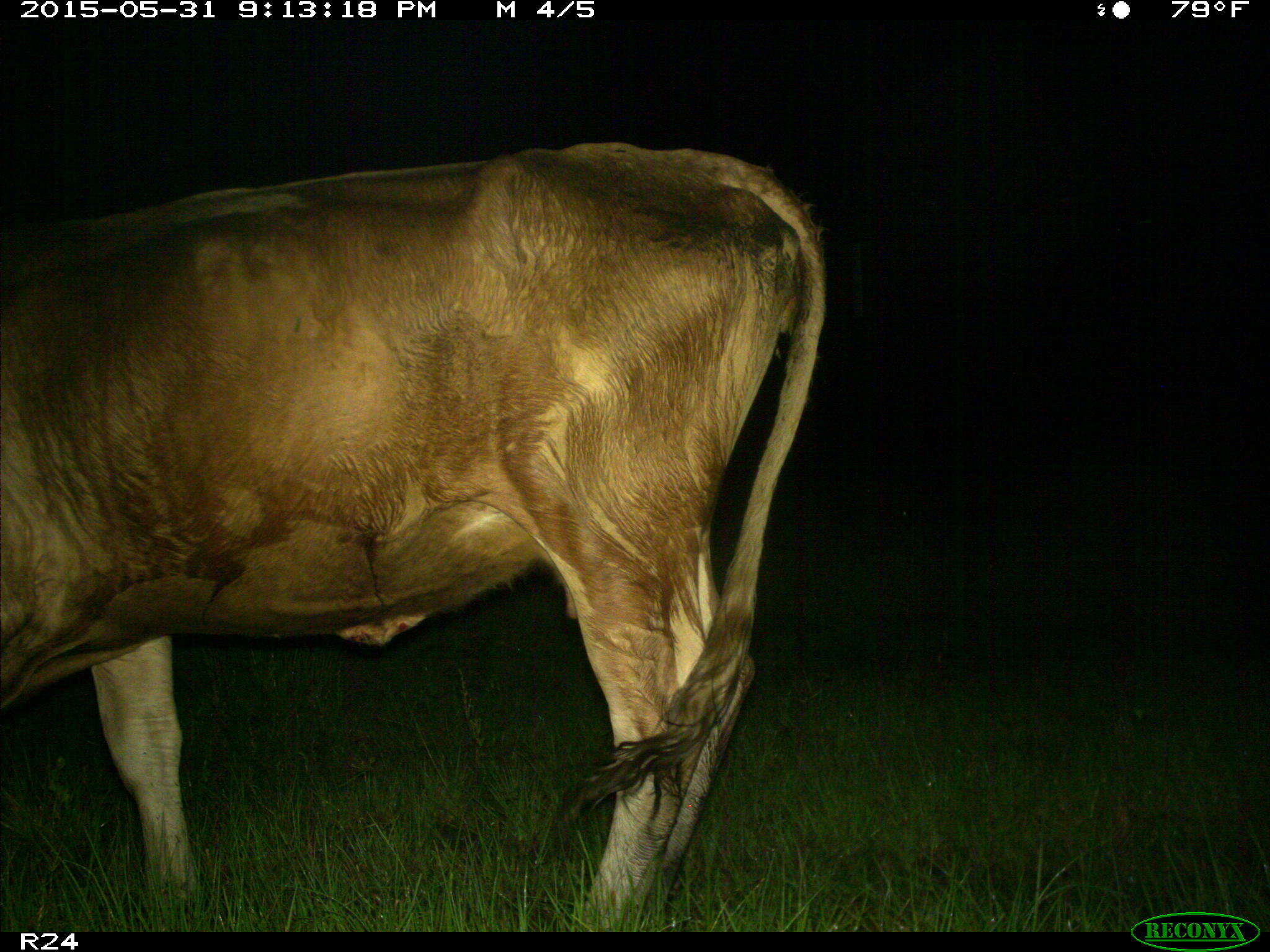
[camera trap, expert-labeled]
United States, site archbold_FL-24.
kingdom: Animalia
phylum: Chordata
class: Mammalia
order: Artiodactyla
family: Bovidae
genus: Bos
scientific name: Bos taurus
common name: domestic cow